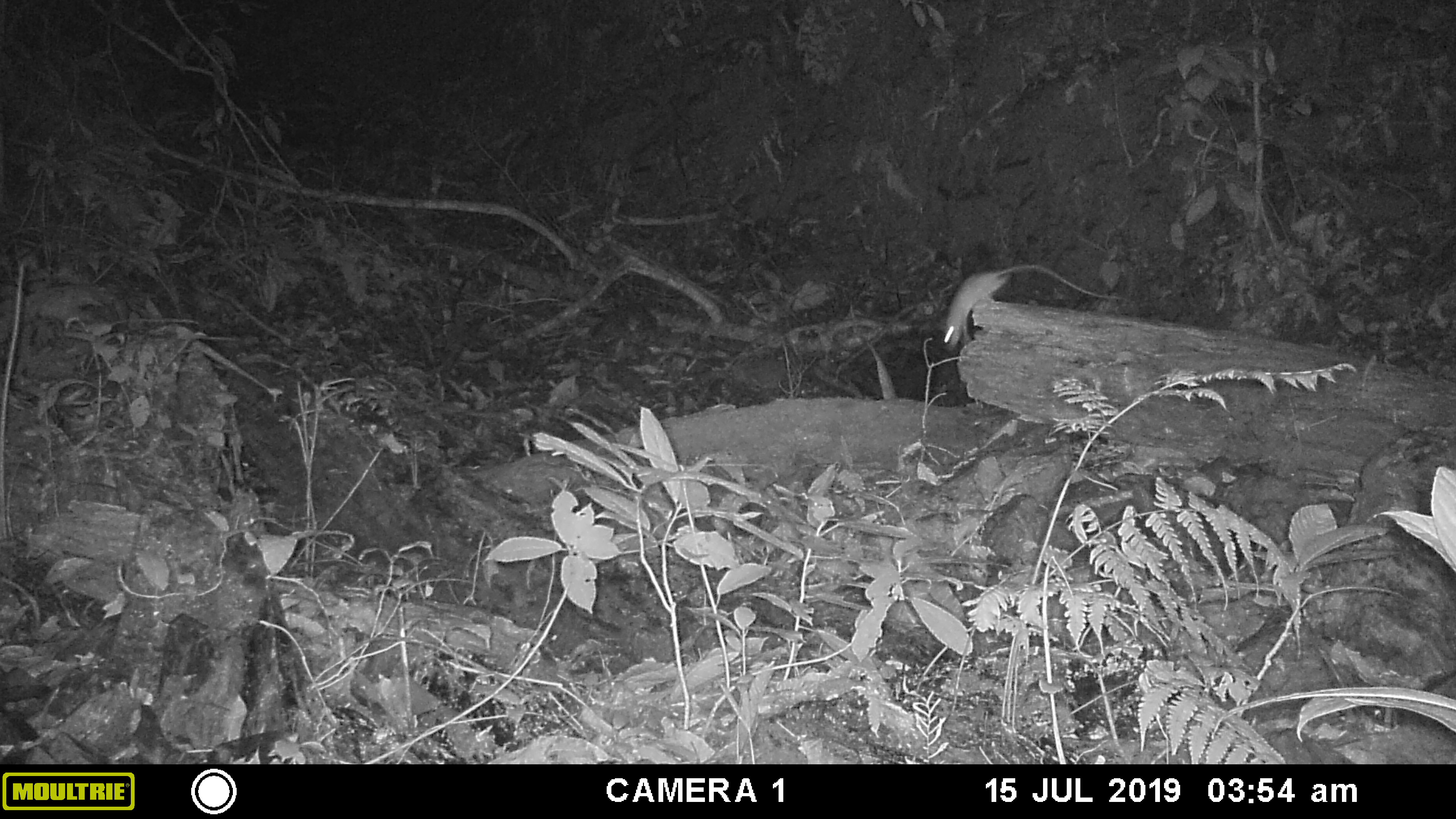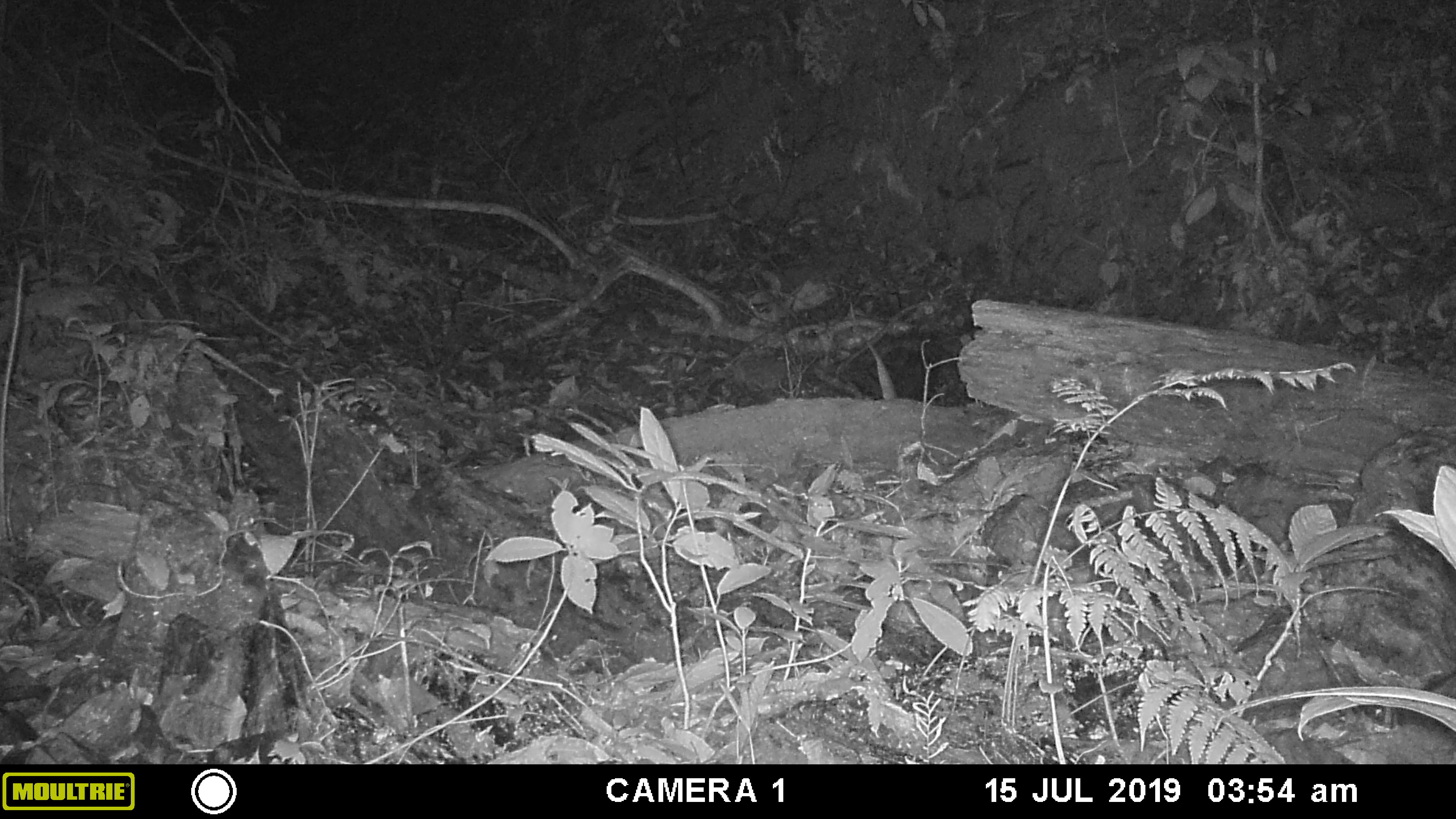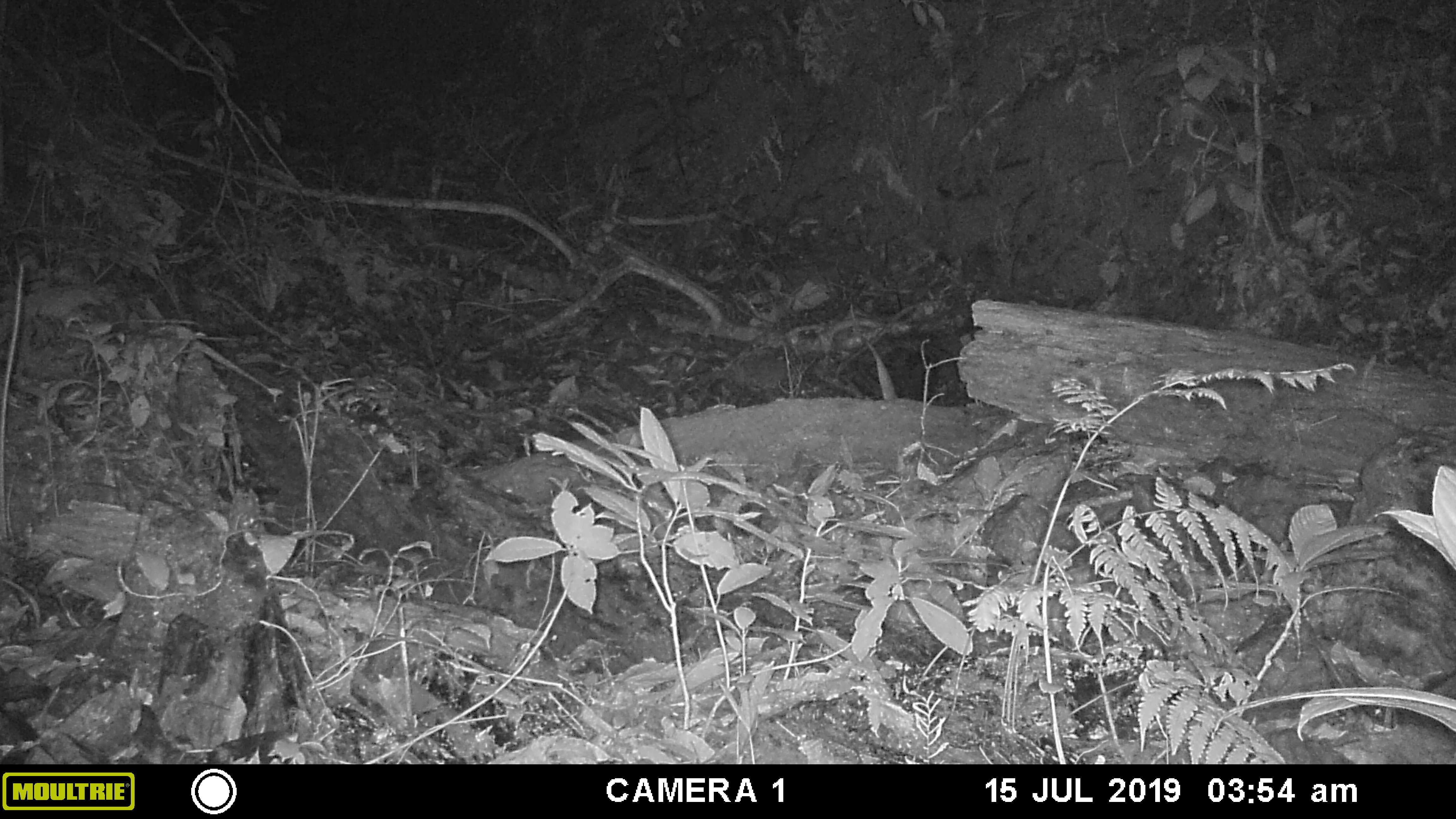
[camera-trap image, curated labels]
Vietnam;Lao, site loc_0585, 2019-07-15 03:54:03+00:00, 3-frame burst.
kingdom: Animalia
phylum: Chordata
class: Mammalia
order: Rodentia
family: Muridae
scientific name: Muridae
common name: old-world mice and rats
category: unidentified murid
Unidentified murid (old-world mice and rats) (Muridae). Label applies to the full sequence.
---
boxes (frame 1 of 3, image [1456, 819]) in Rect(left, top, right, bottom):
unidentified murid: Rect(942, 264, 1132, 353)